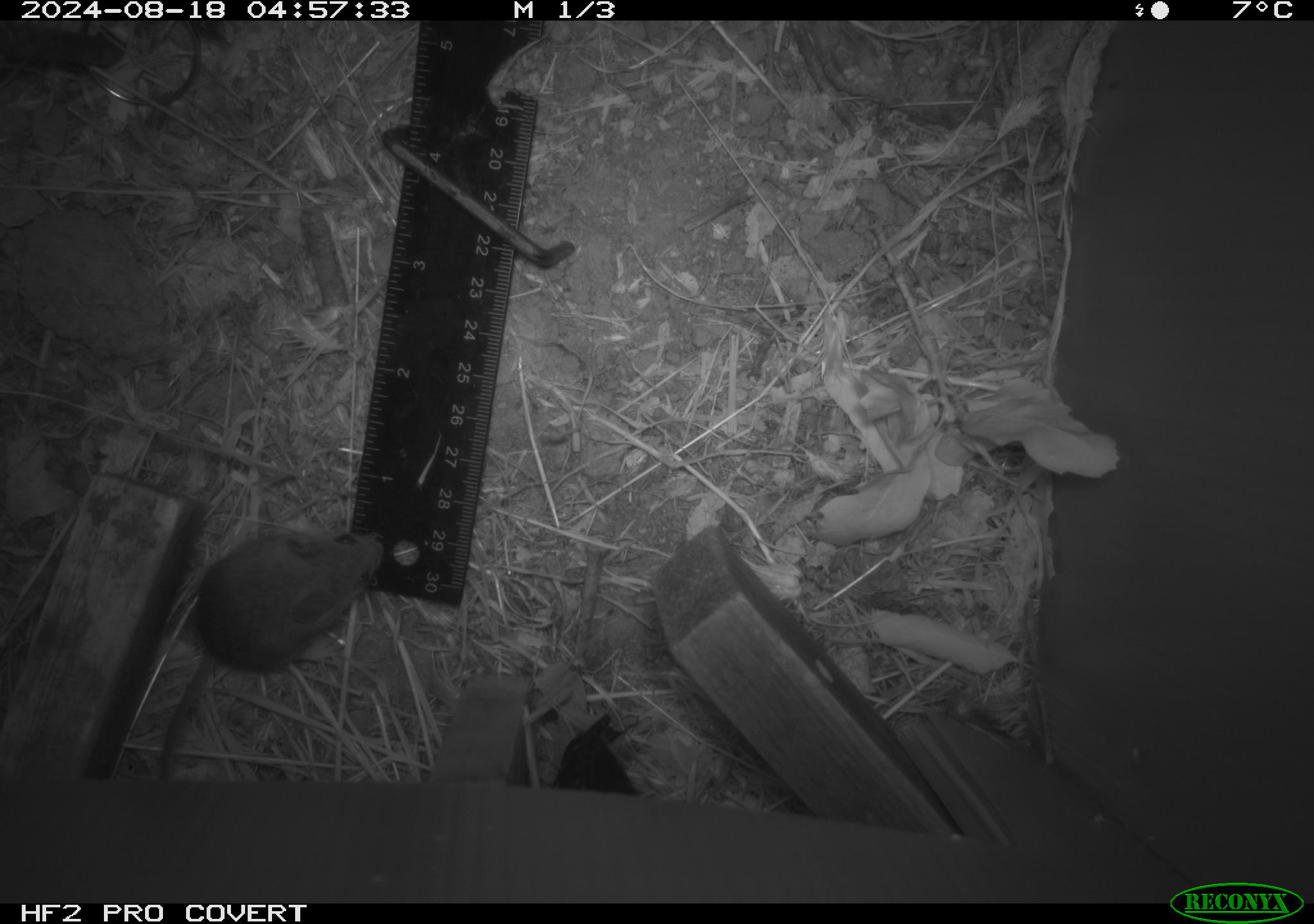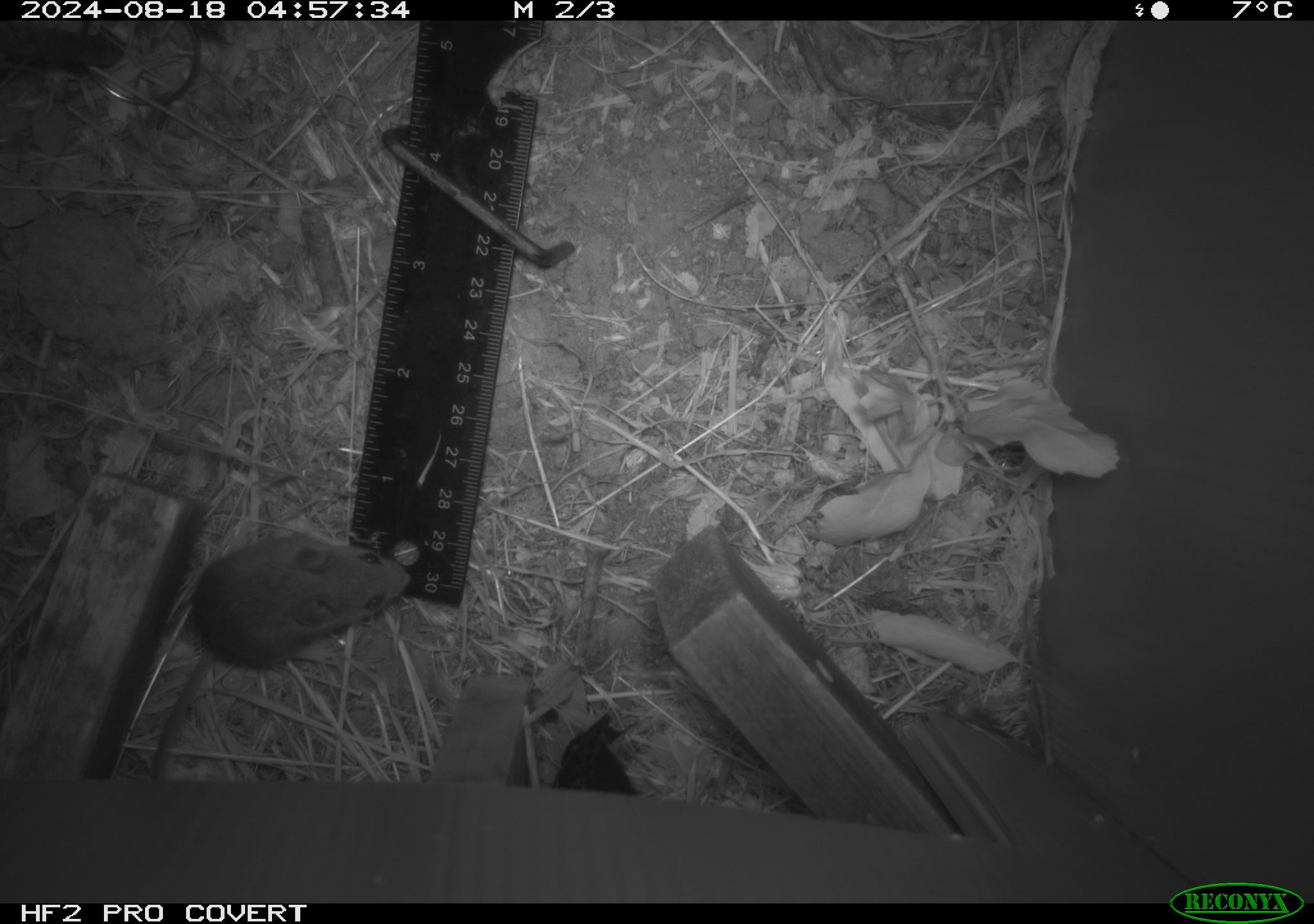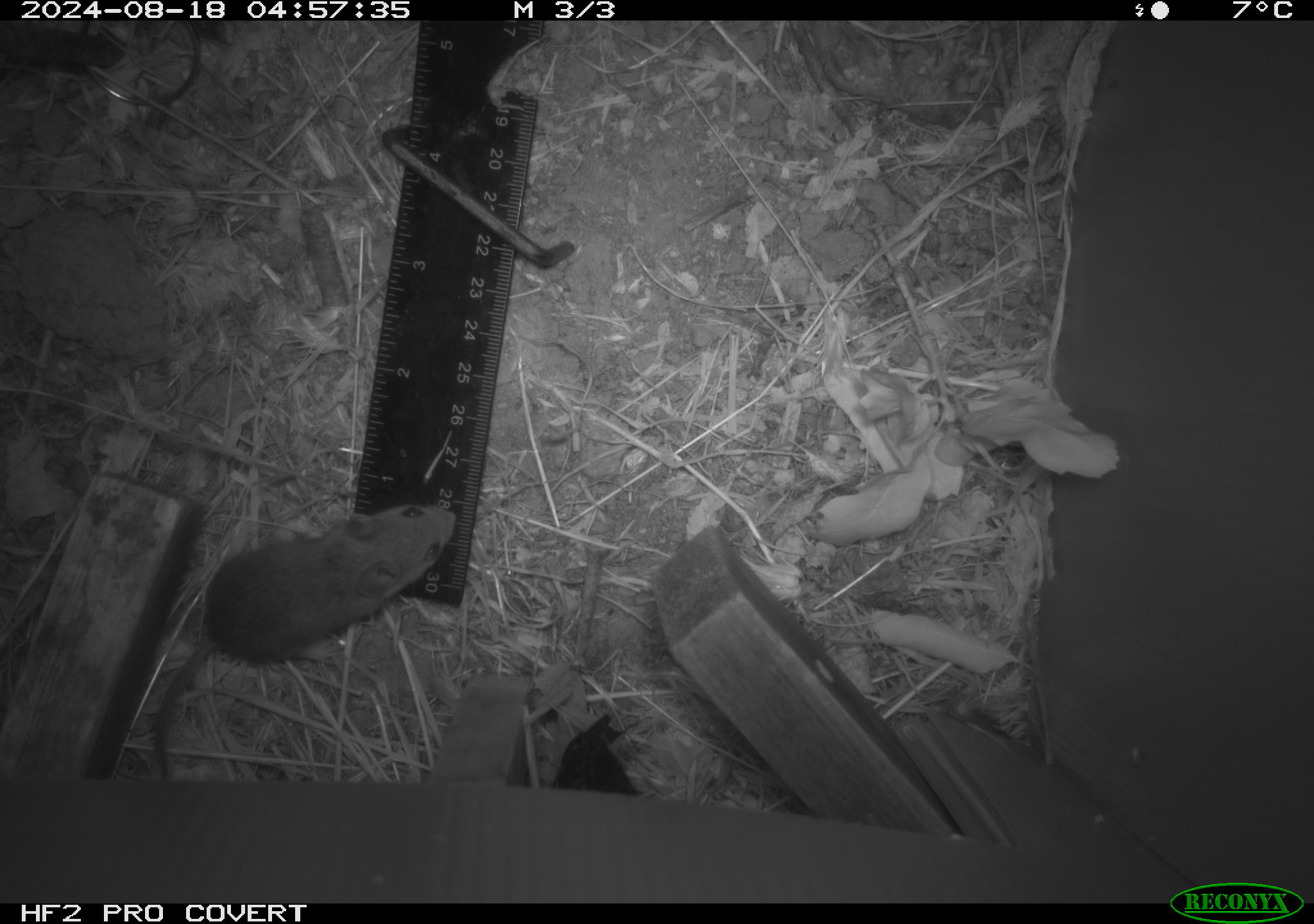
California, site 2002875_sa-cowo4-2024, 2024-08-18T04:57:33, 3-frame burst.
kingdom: Animalia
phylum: Chordata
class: Mammalia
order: Rodentia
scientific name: Rodentia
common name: mouse species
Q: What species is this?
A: Mouse species (Rodentia).